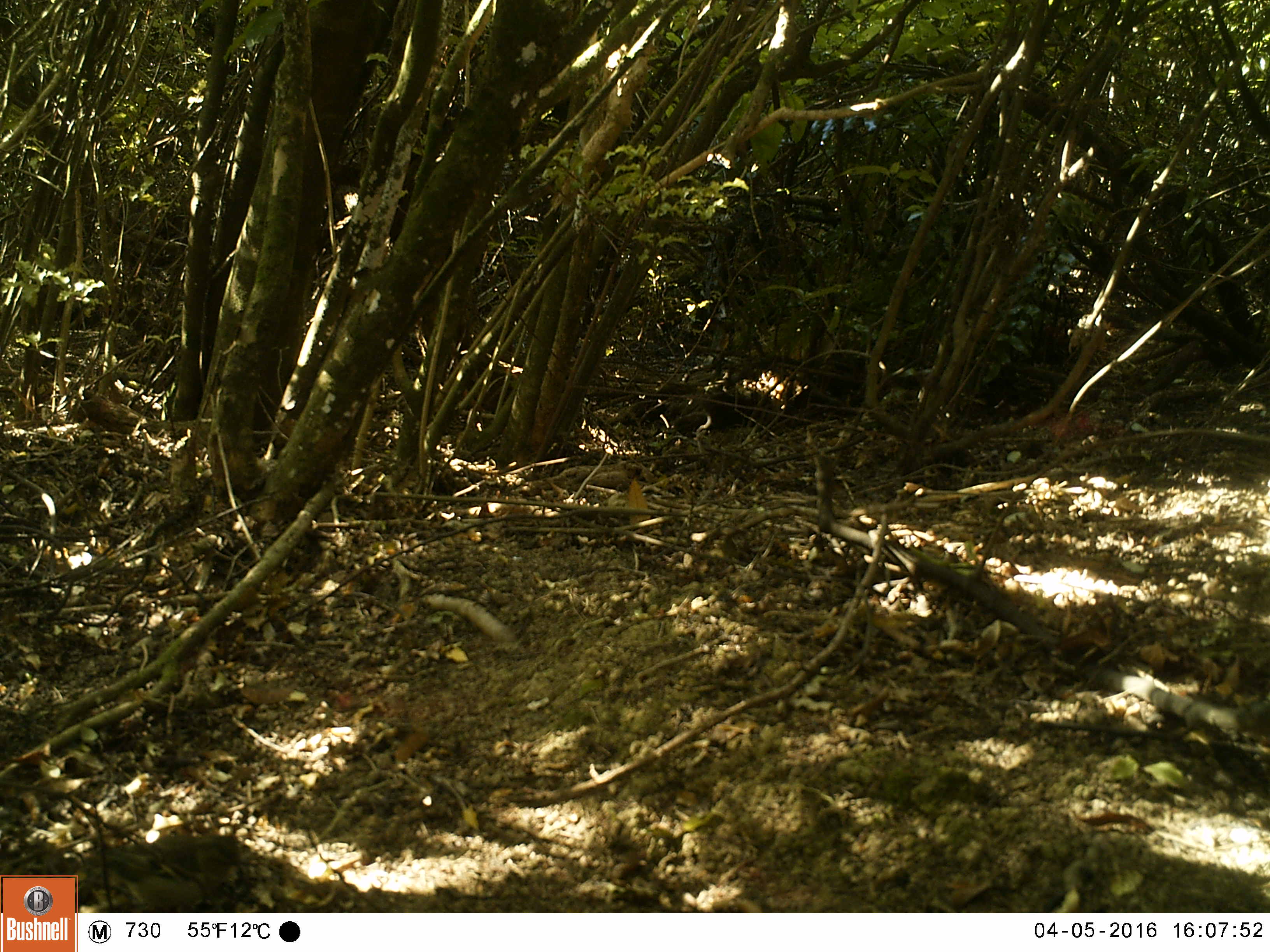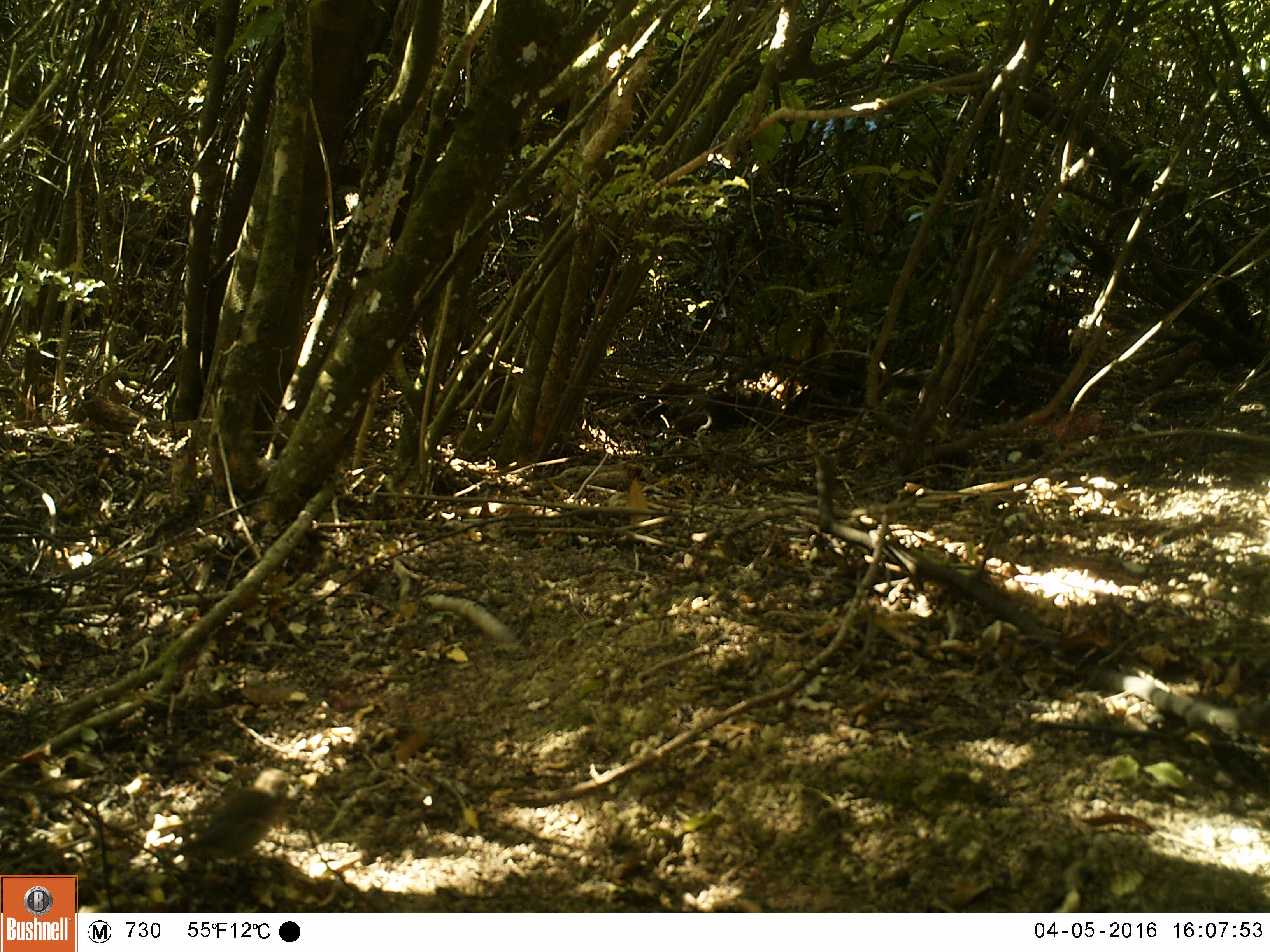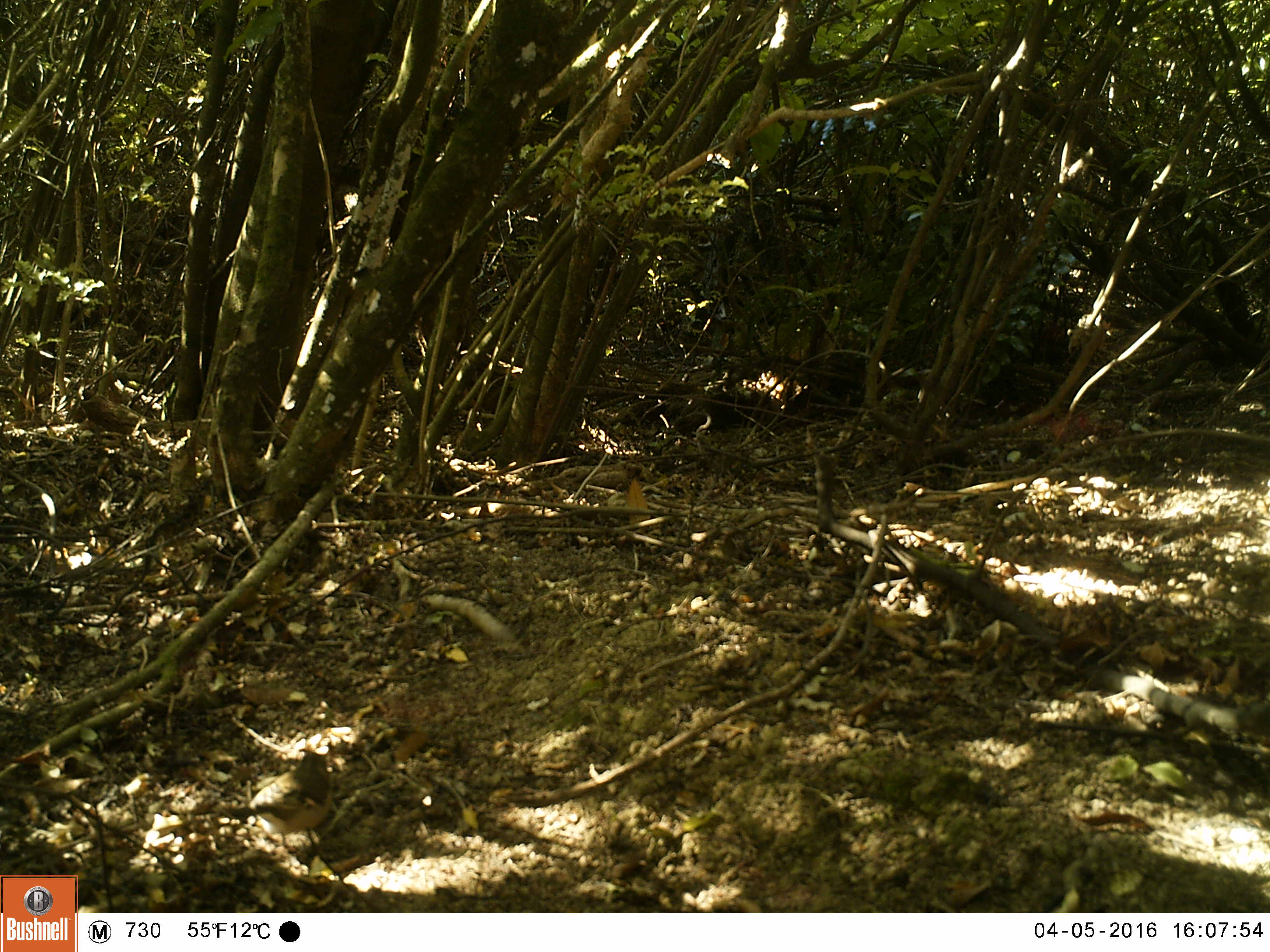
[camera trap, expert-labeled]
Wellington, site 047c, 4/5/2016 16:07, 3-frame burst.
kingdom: Animalia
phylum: Chordata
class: Aves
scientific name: Aves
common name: bird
Bird (Aves).